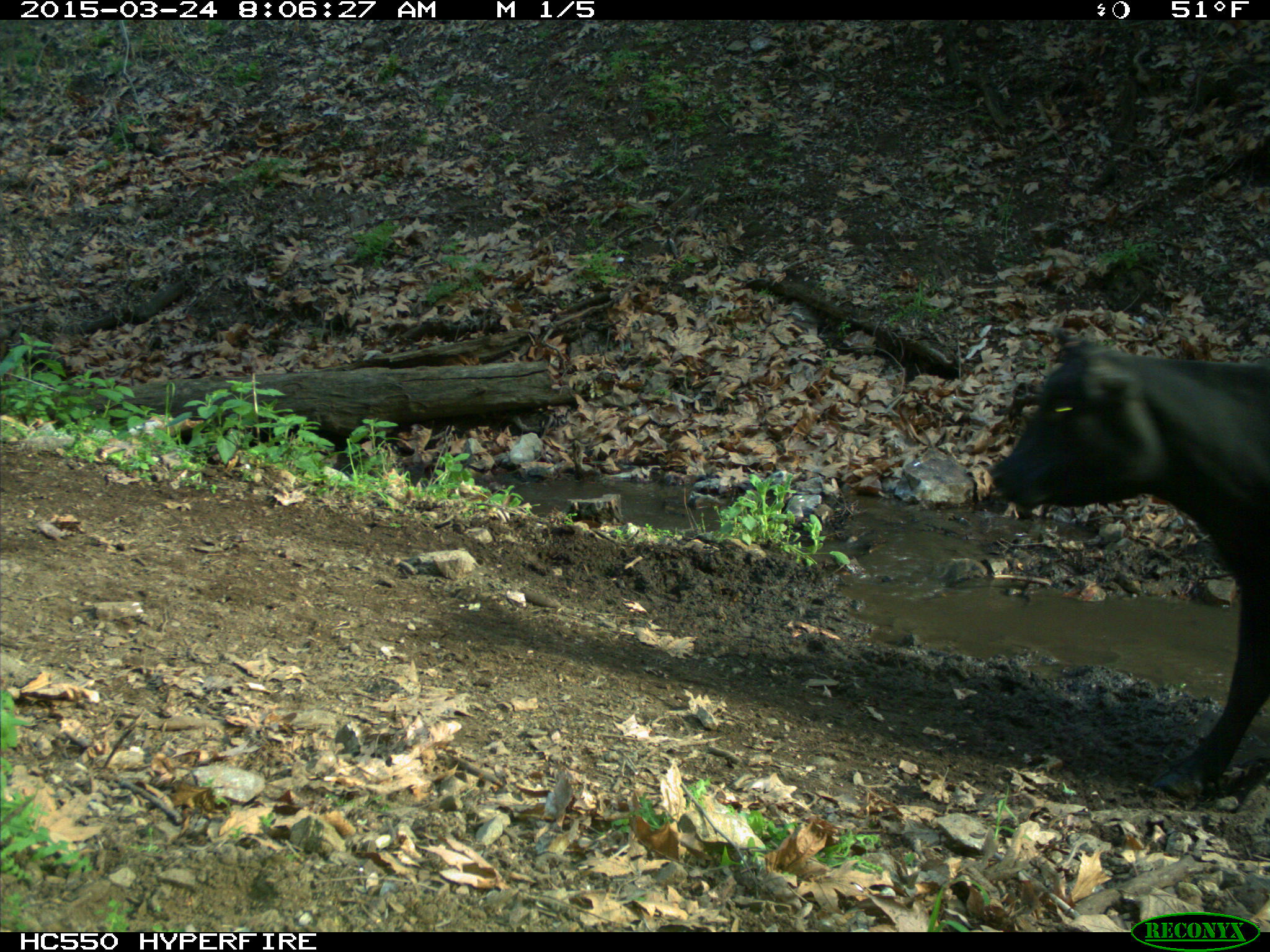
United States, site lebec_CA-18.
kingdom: Animalia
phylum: Chordata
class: Mammalia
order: Artiodactyla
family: Bovidae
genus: Bos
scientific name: Bos taurus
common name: domestic cow